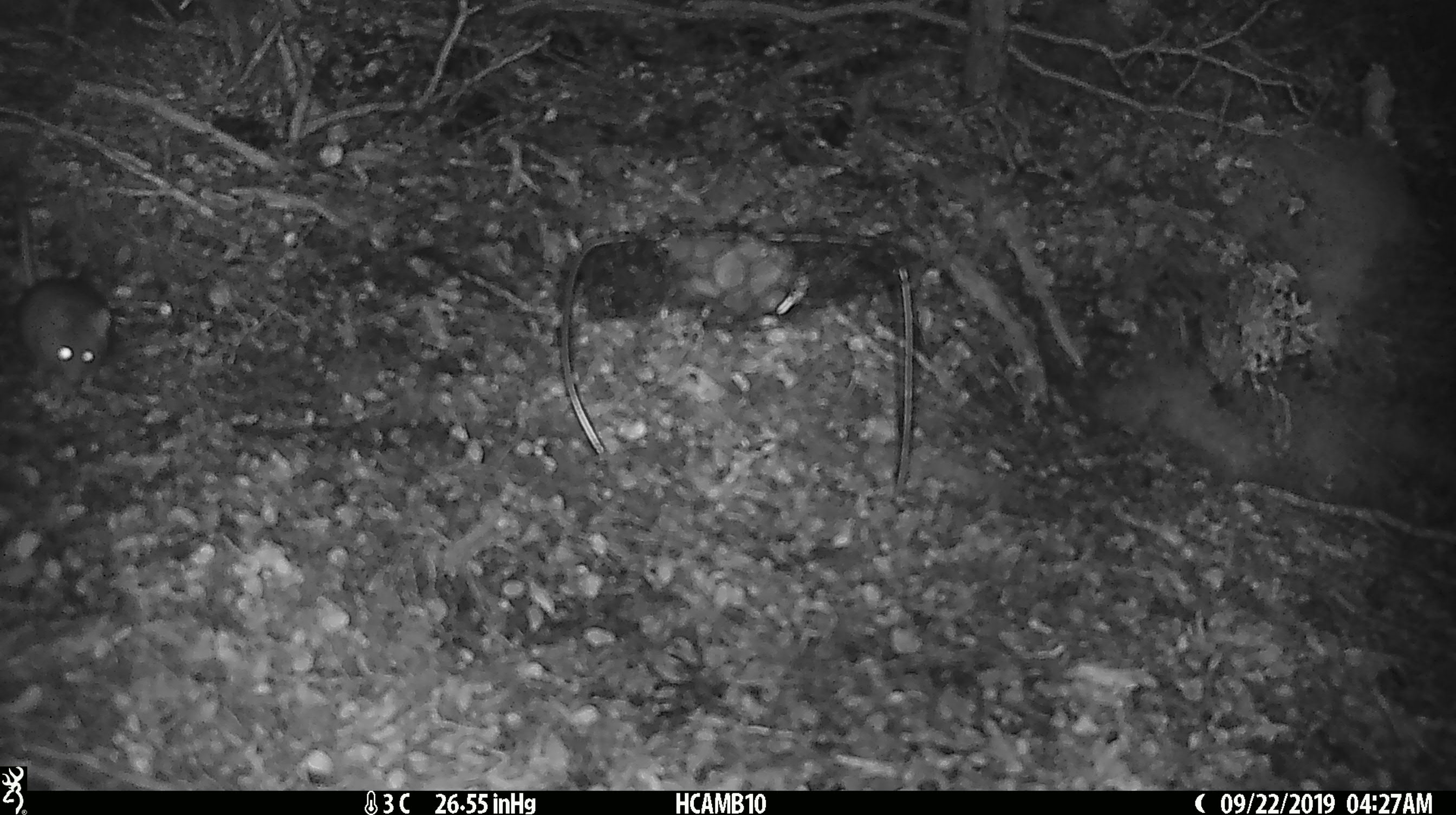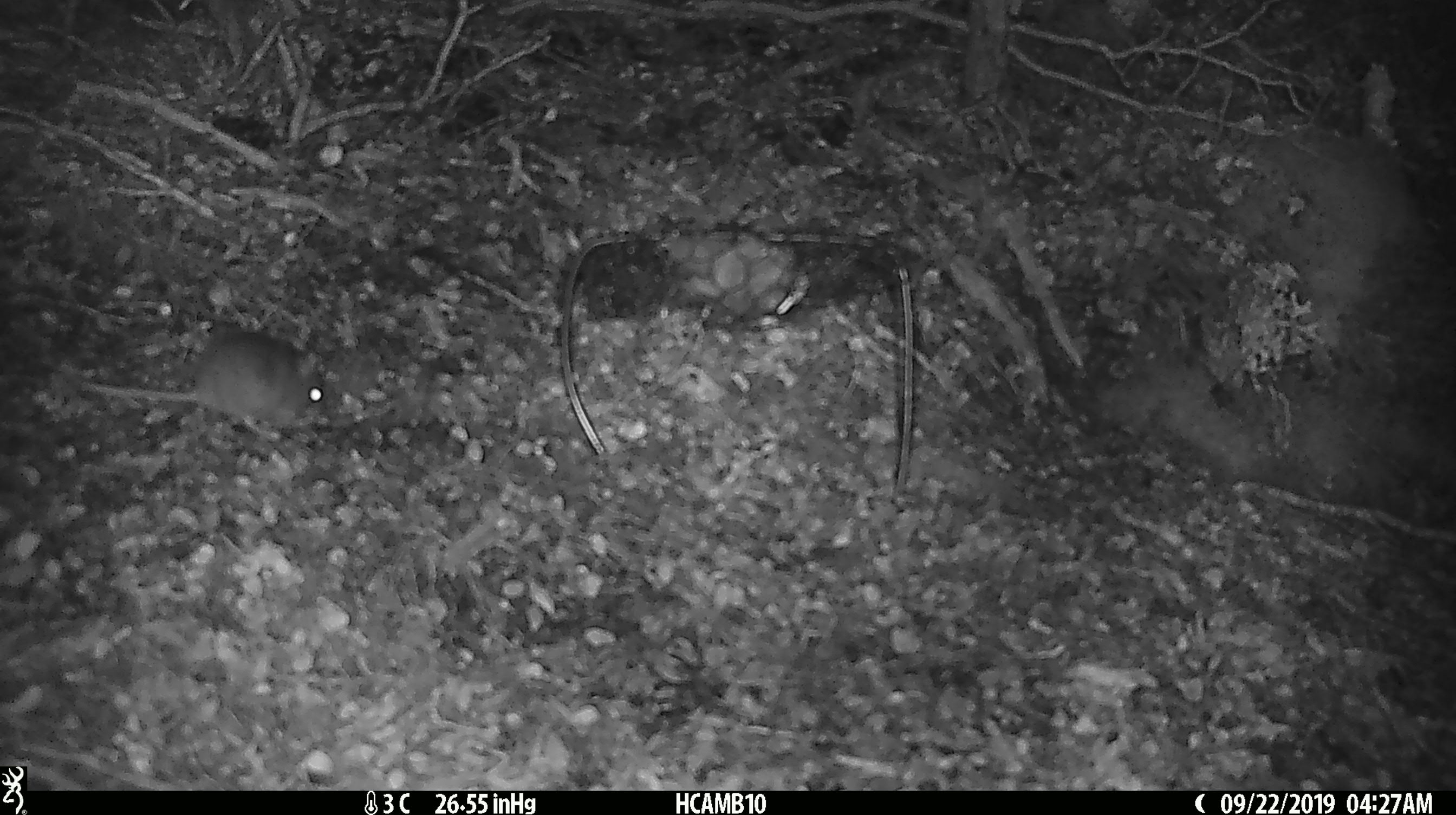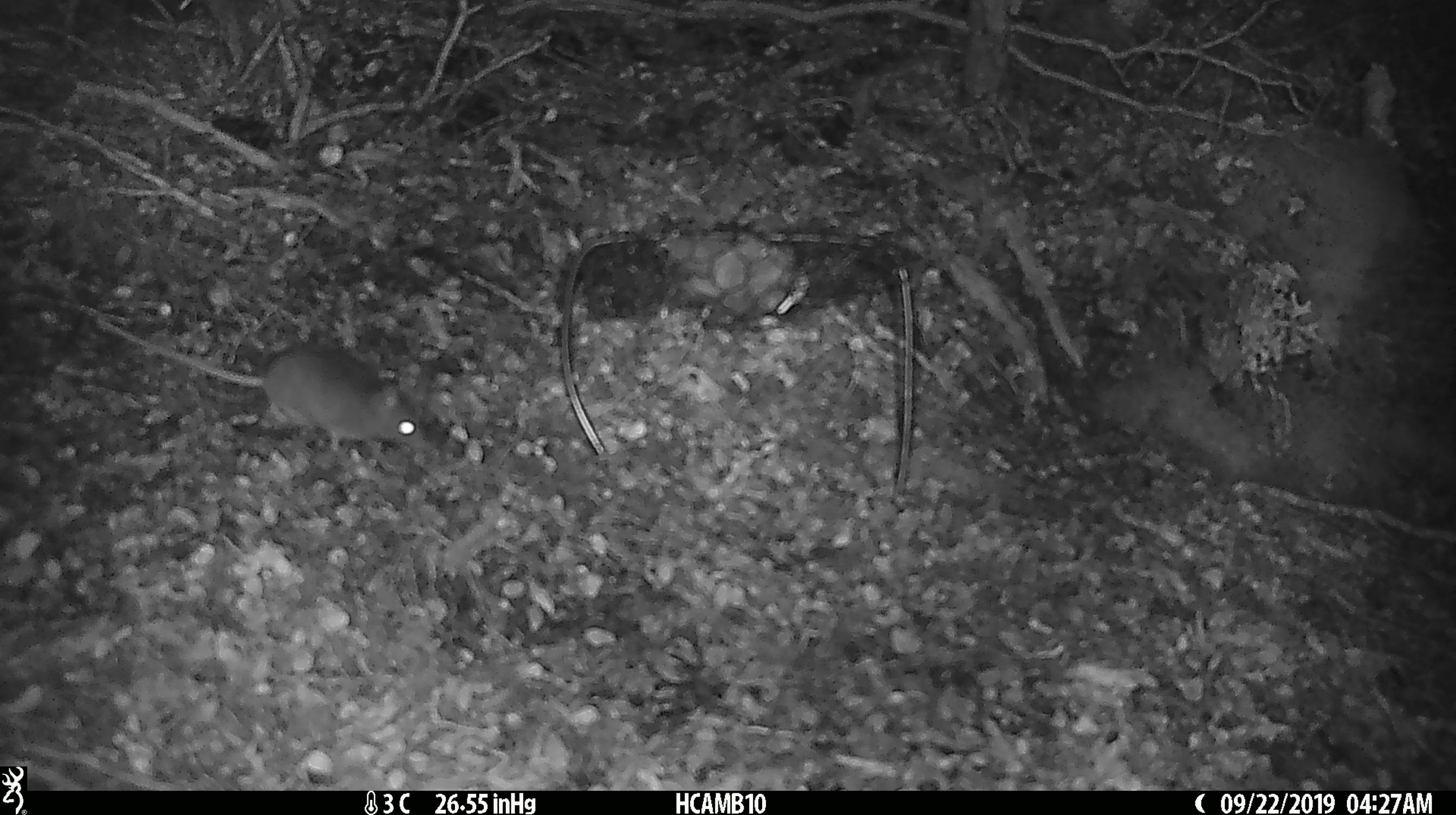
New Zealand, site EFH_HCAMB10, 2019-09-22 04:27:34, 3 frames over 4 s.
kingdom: Animalia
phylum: Chordata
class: Mammalia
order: Rodentia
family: Muridae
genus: Mus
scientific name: Mus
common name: mouse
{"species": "mouse (Mus)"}